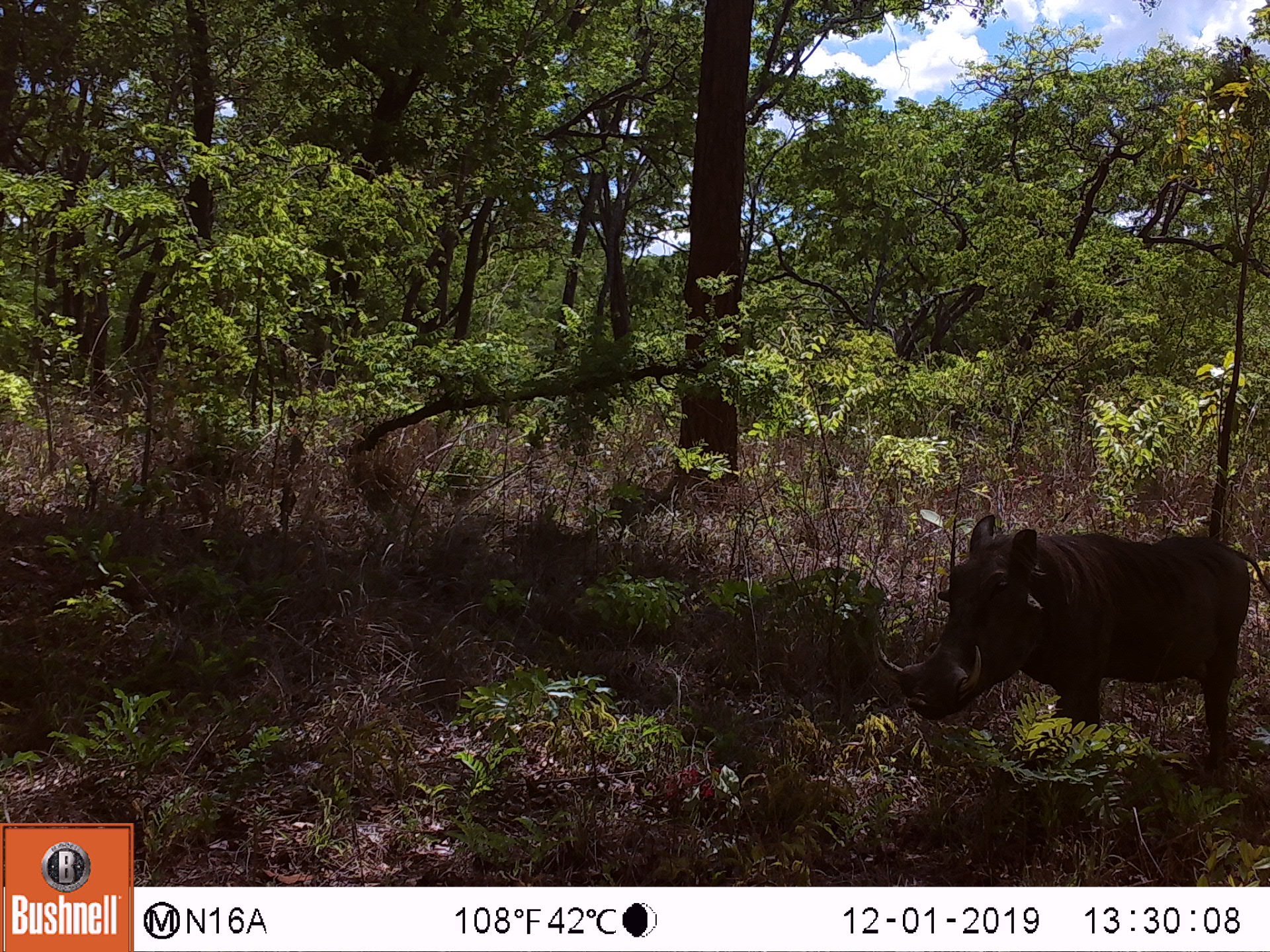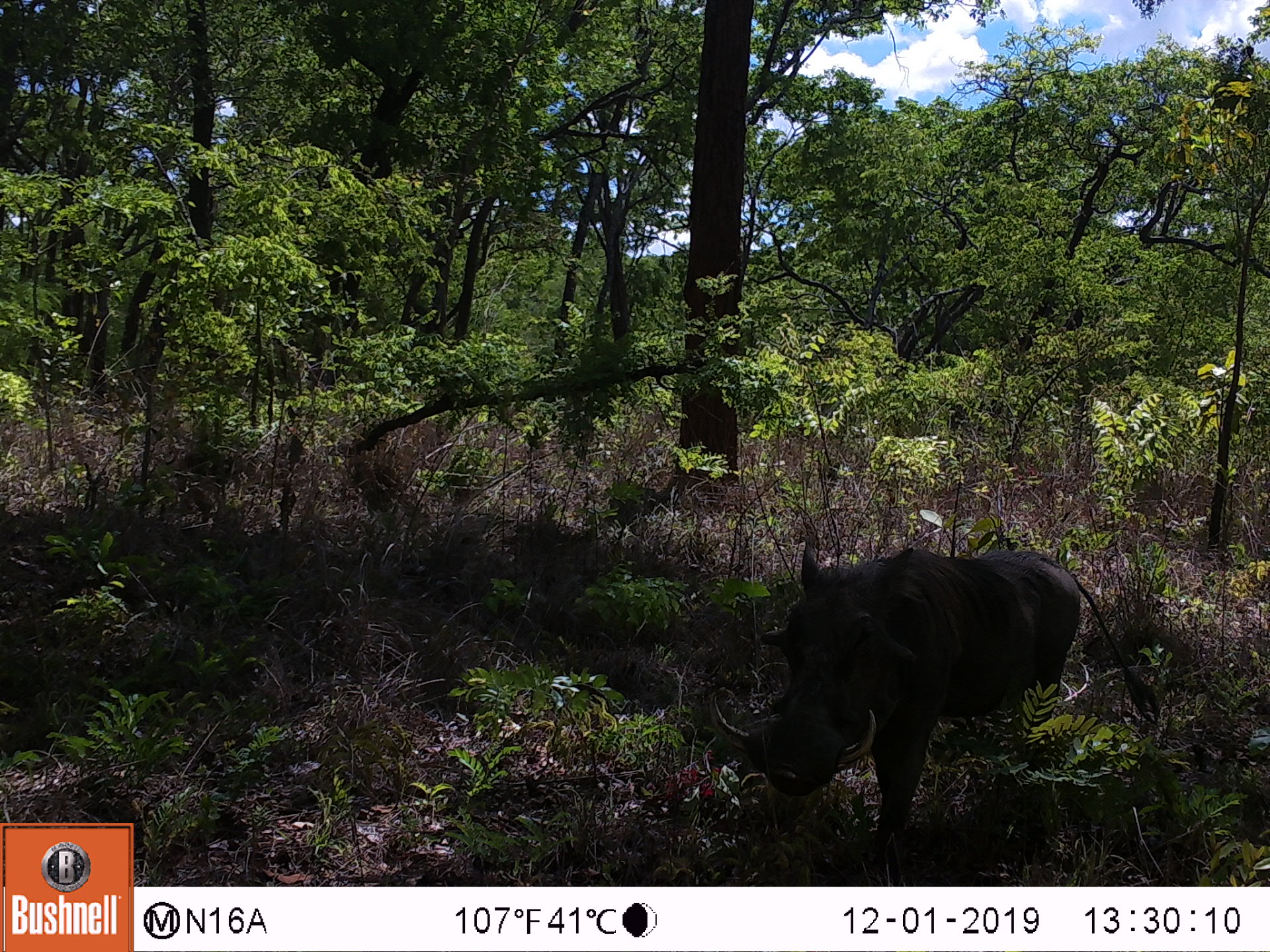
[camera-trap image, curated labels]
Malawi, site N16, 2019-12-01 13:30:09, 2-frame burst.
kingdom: Animalia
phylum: Chordata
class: Mammalia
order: Artiodactyla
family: Suidae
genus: Phacochoerus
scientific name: Phacochoerus africanus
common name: common warthog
Common warthog (Phacochoerus africanus), count 1.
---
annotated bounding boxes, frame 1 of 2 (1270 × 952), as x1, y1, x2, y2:
common warthog: 870, 510, 1262, 759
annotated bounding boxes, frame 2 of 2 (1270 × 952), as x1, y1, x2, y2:
common warthog: 710, 548, 1099, 836